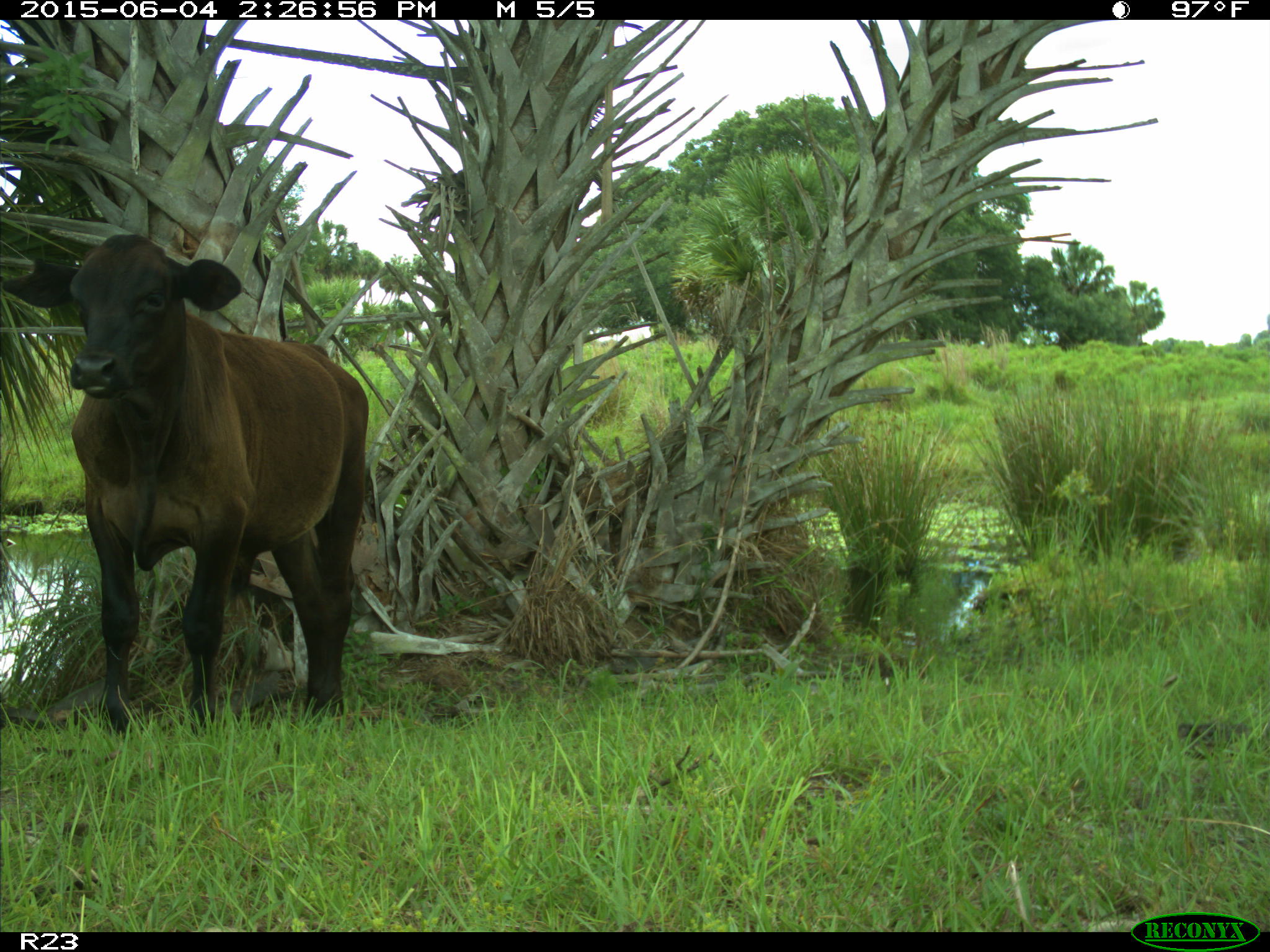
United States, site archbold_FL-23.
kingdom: Animalia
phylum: Chordata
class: Mammalia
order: Artiodactyla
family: Bovidae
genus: Bos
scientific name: Bos taurus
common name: domestic cow